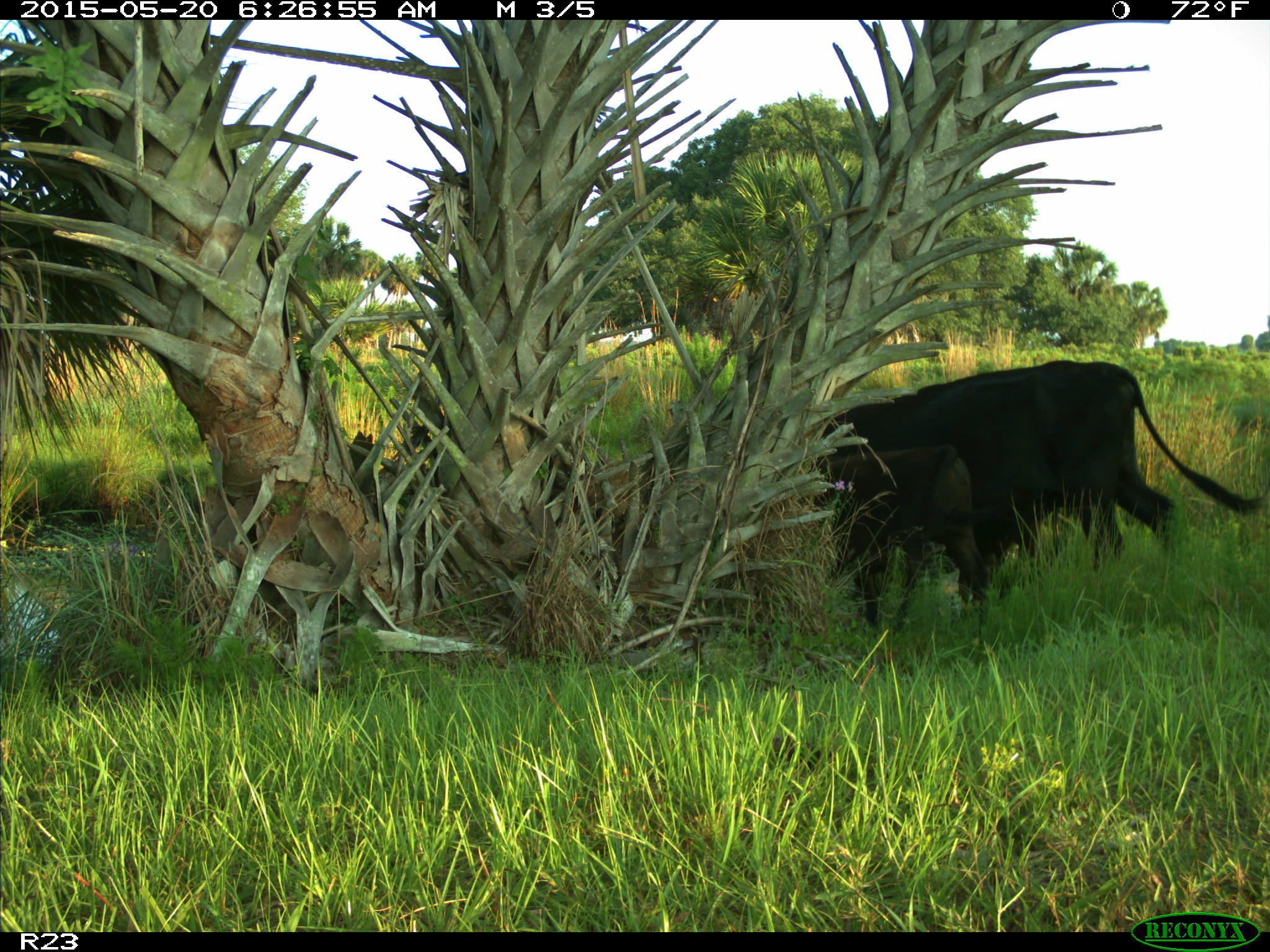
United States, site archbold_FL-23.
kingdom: Animalia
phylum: Chordata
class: Mammalia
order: Artiodactyla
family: Bovidae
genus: Bos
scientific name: Bos taurus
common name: domestic cow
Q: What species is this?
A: Bos taurus (domestic cow).